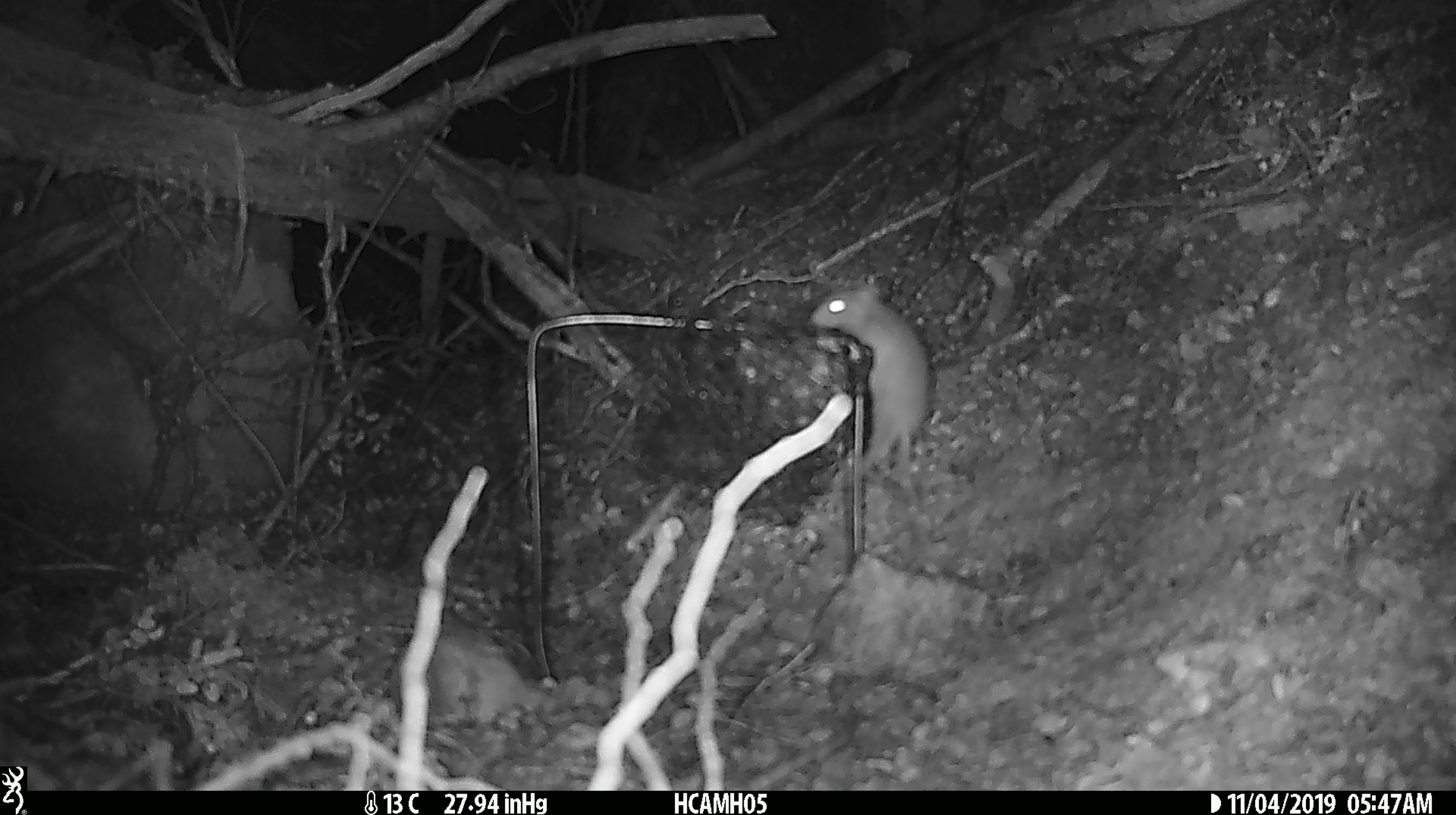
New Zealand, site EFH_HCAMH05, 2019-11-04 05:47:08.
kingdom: Animalia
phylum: Chordata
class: Mammalia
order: Rodentia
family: Muridae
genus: Mus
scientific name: Mus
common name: mouse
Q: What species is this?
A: Mouse (Mus).